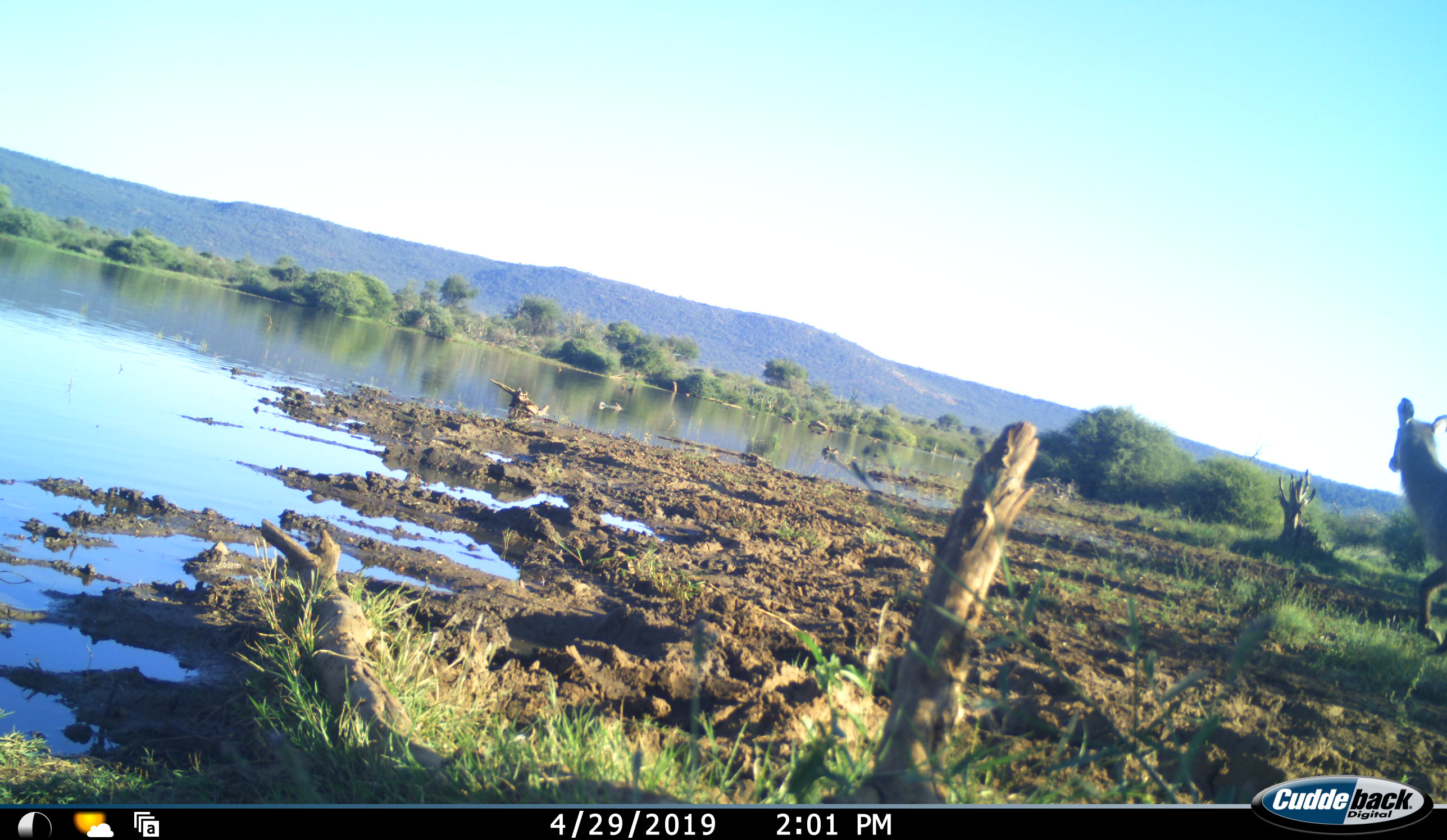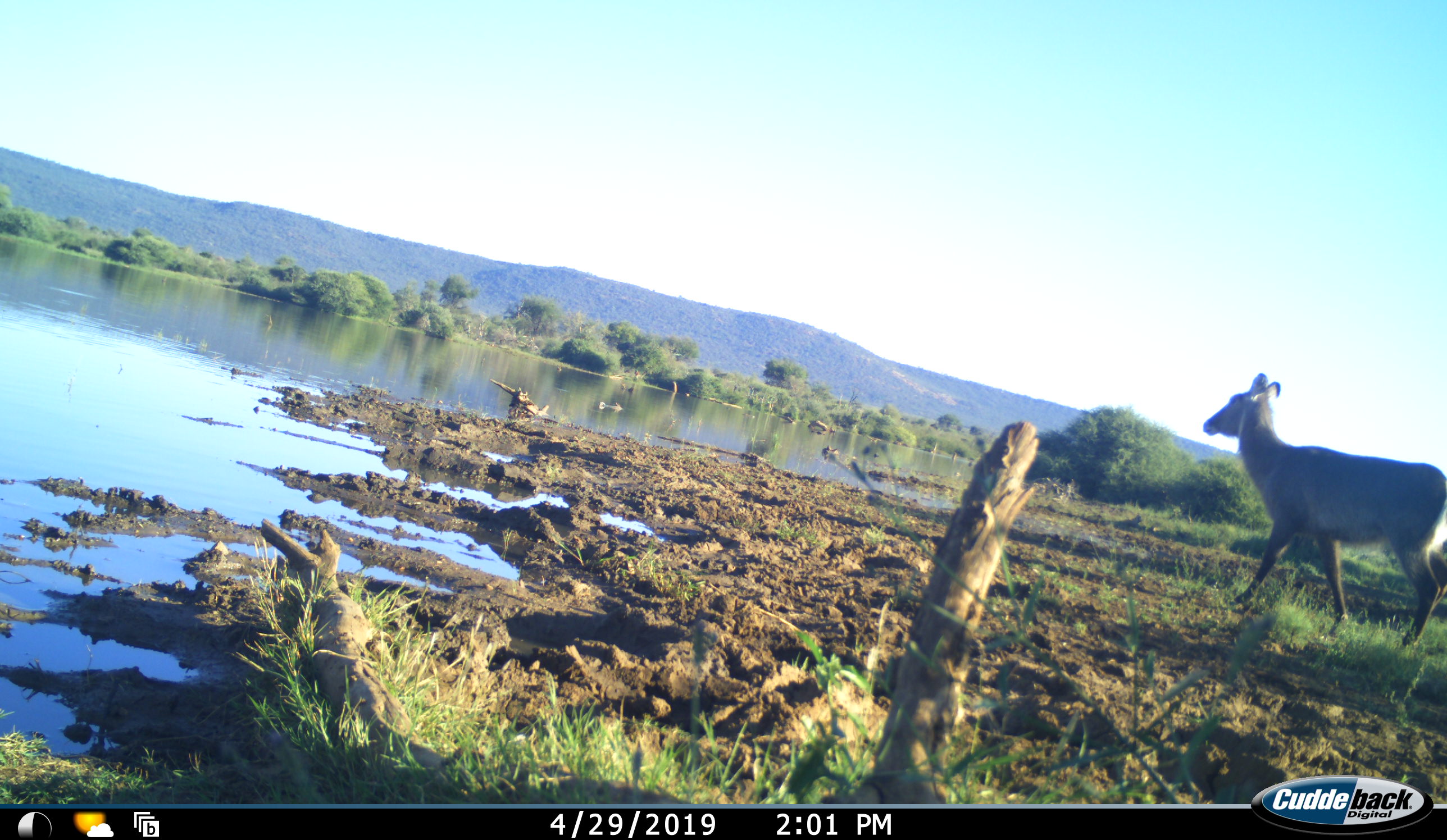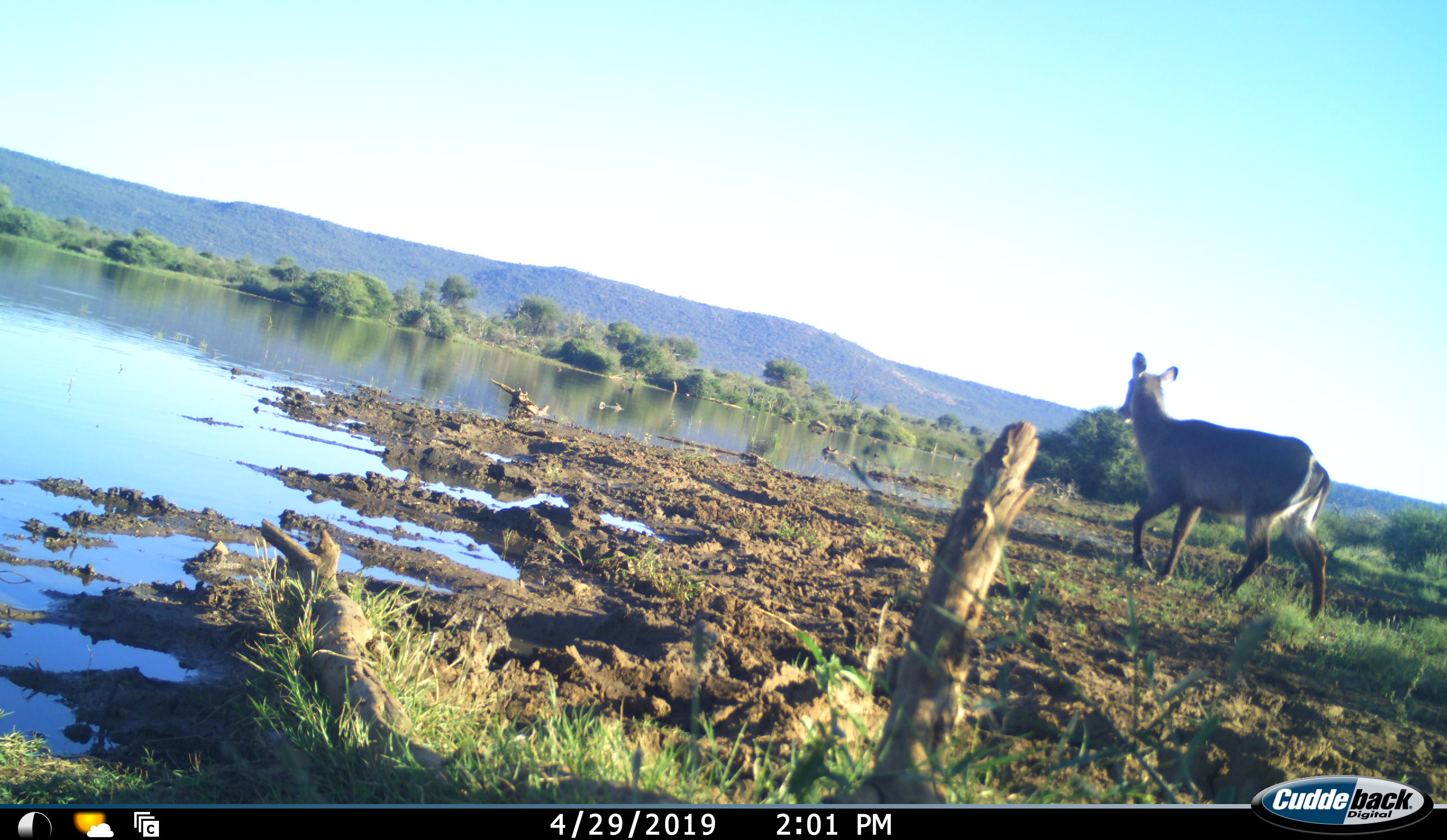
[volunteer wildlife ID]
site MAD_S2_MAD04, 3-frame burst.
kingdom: Animalia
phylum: Chordata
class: Mammalia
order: Artiodactyla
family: Bovidae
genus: Kobus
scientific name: Kobus ellipsiprymnus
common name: waterbuck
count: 1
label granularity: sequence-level